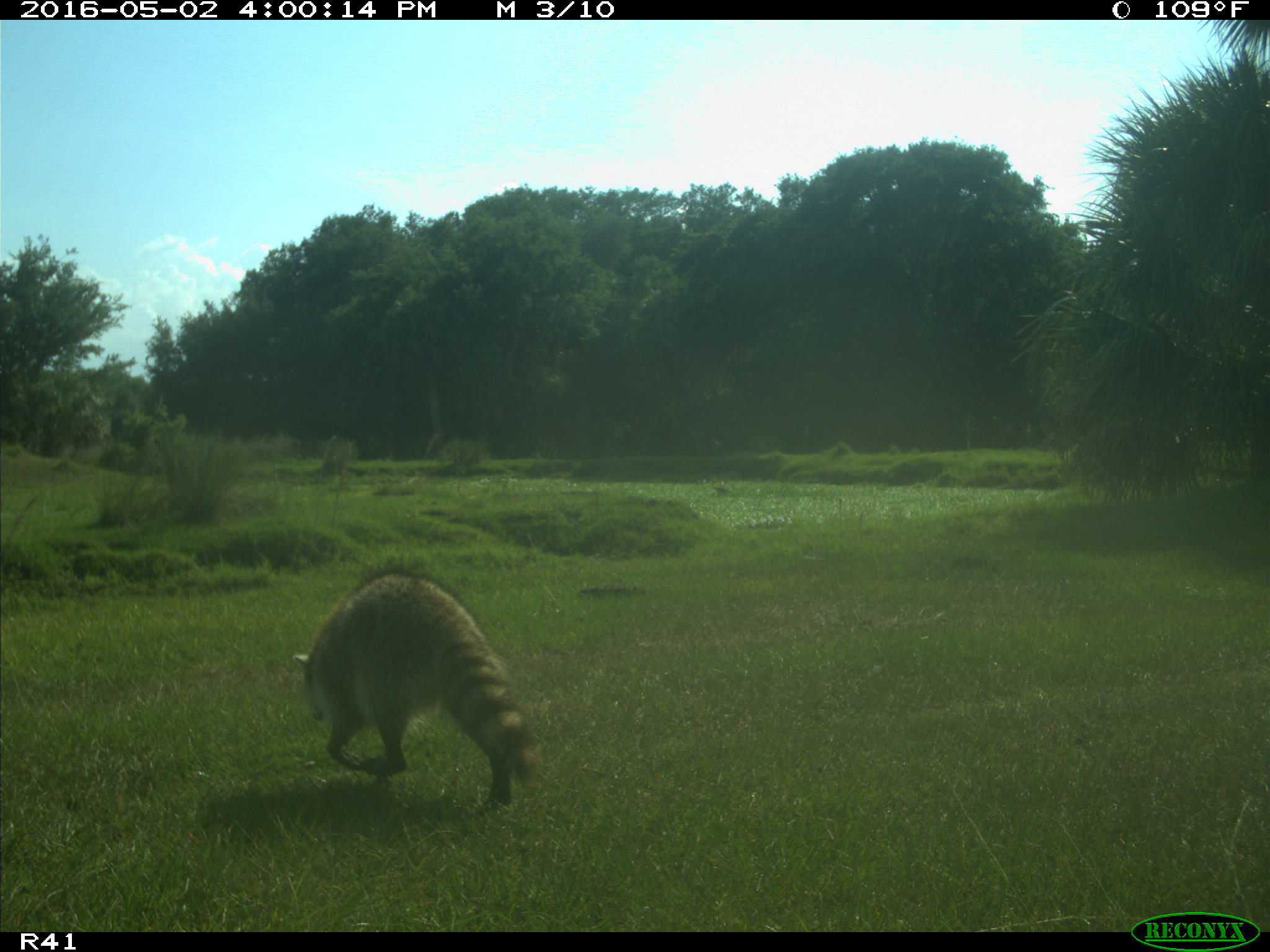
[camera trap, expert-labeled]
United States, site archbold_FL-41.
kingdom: Animalia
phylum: Chordata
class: Mammalia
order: Carnivora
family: Procyonidae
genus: Procyon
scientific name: Procyon lotor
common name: common raccoon